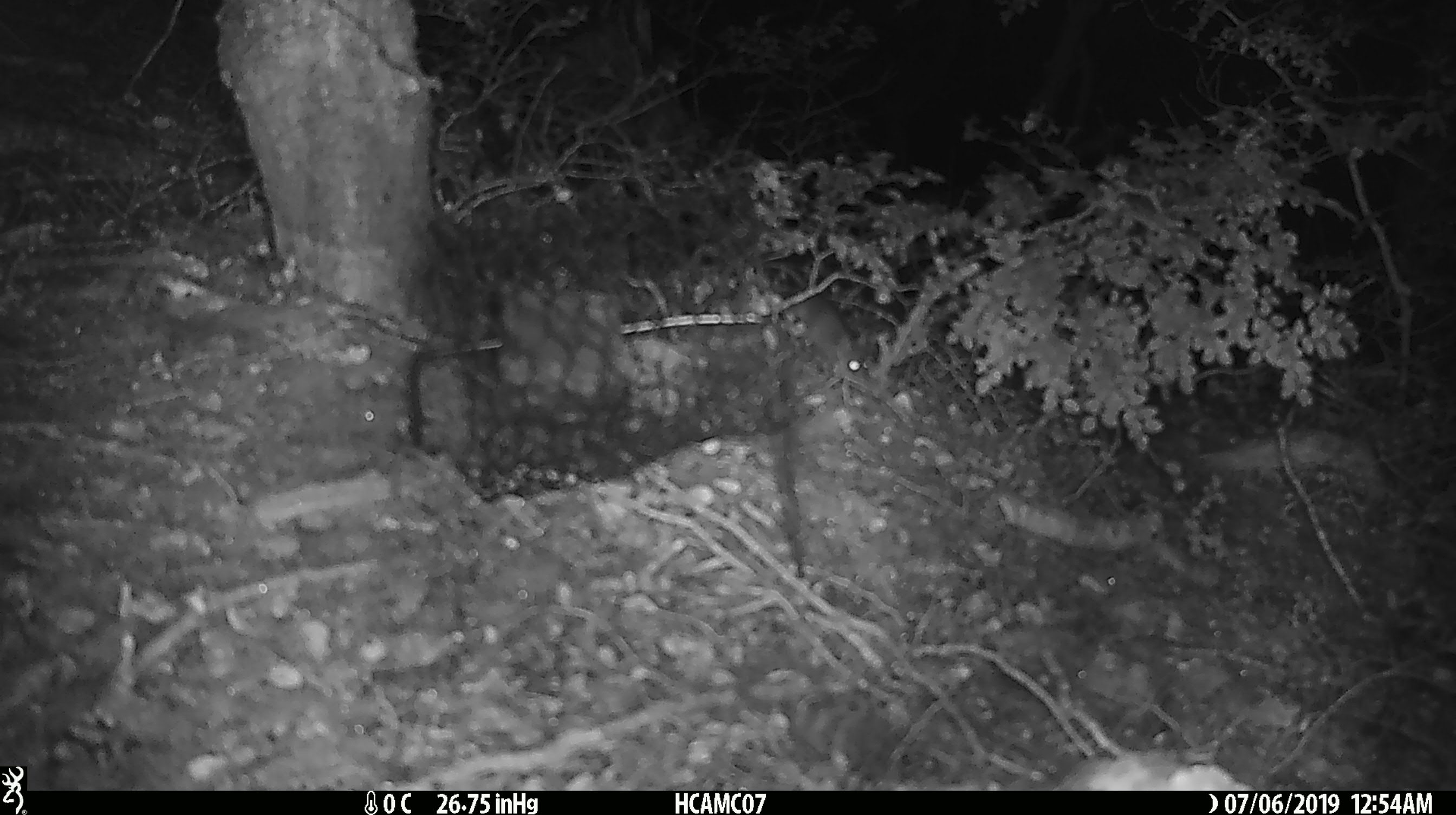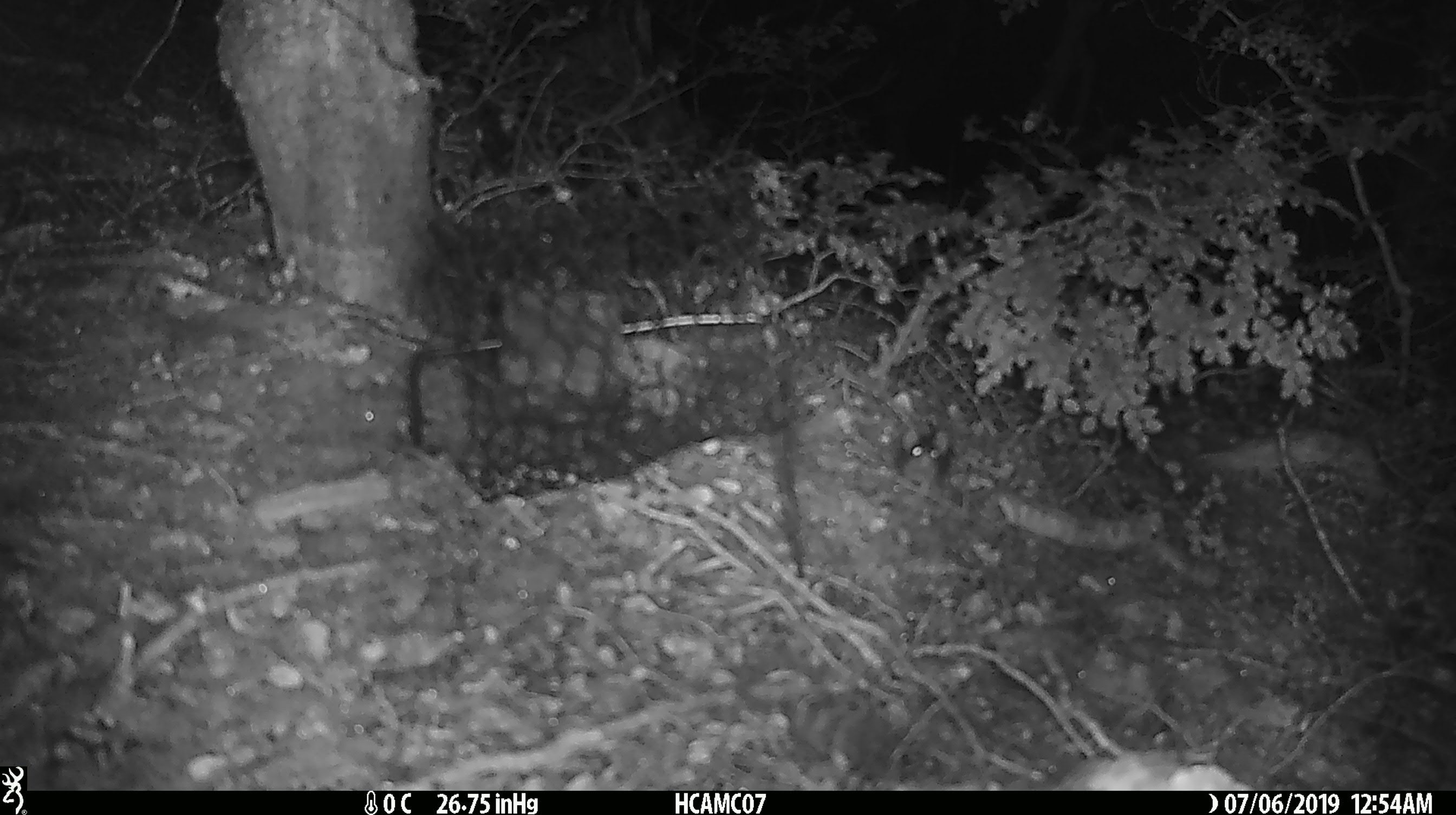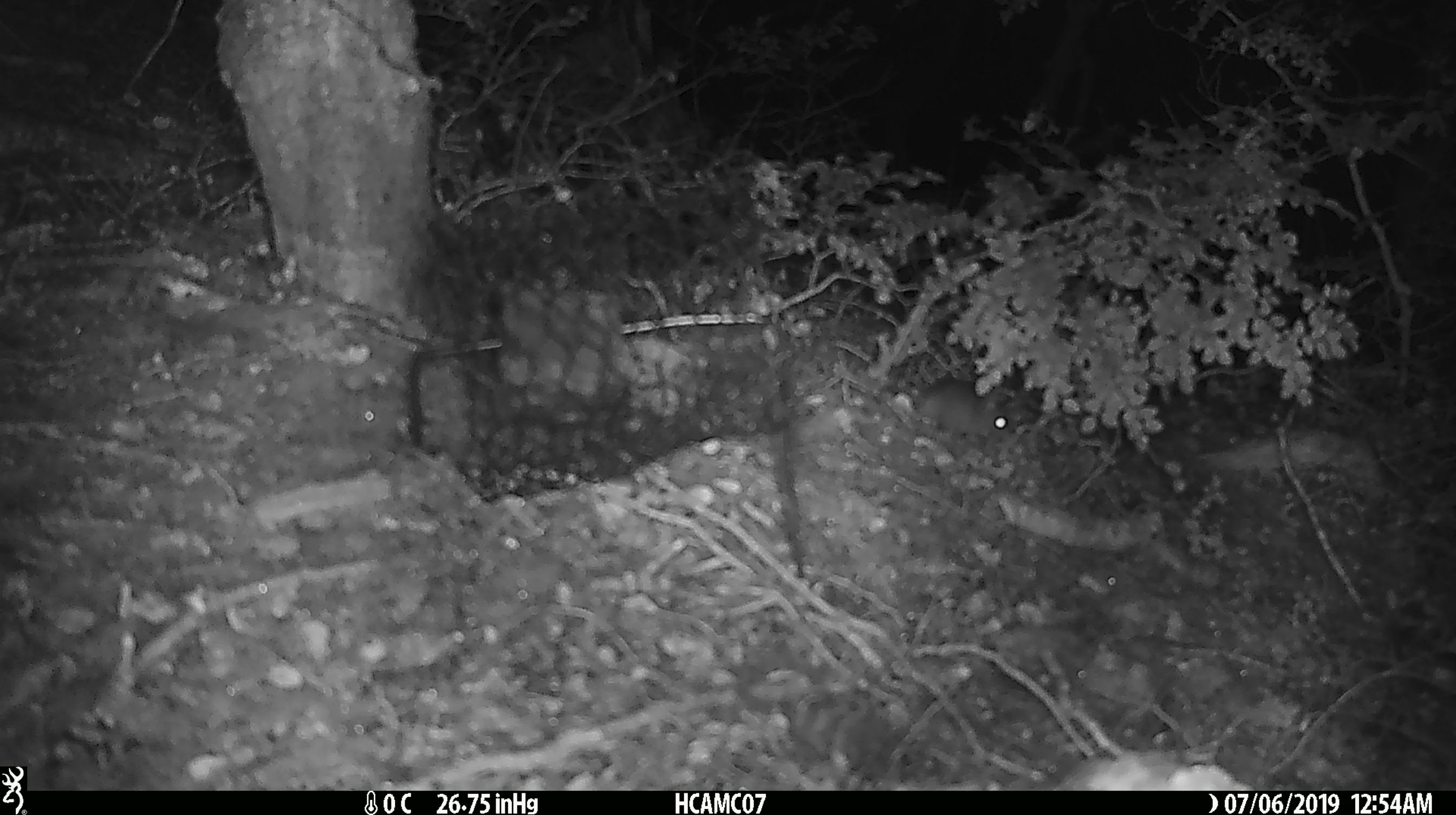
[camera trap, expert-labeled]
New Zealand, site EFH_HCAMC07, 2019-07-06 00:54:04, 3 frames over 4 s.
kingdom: Animalia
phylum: Chordata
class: Mammalia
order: Rodentia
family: Muridae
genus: Mus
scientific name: Mus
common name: mouse